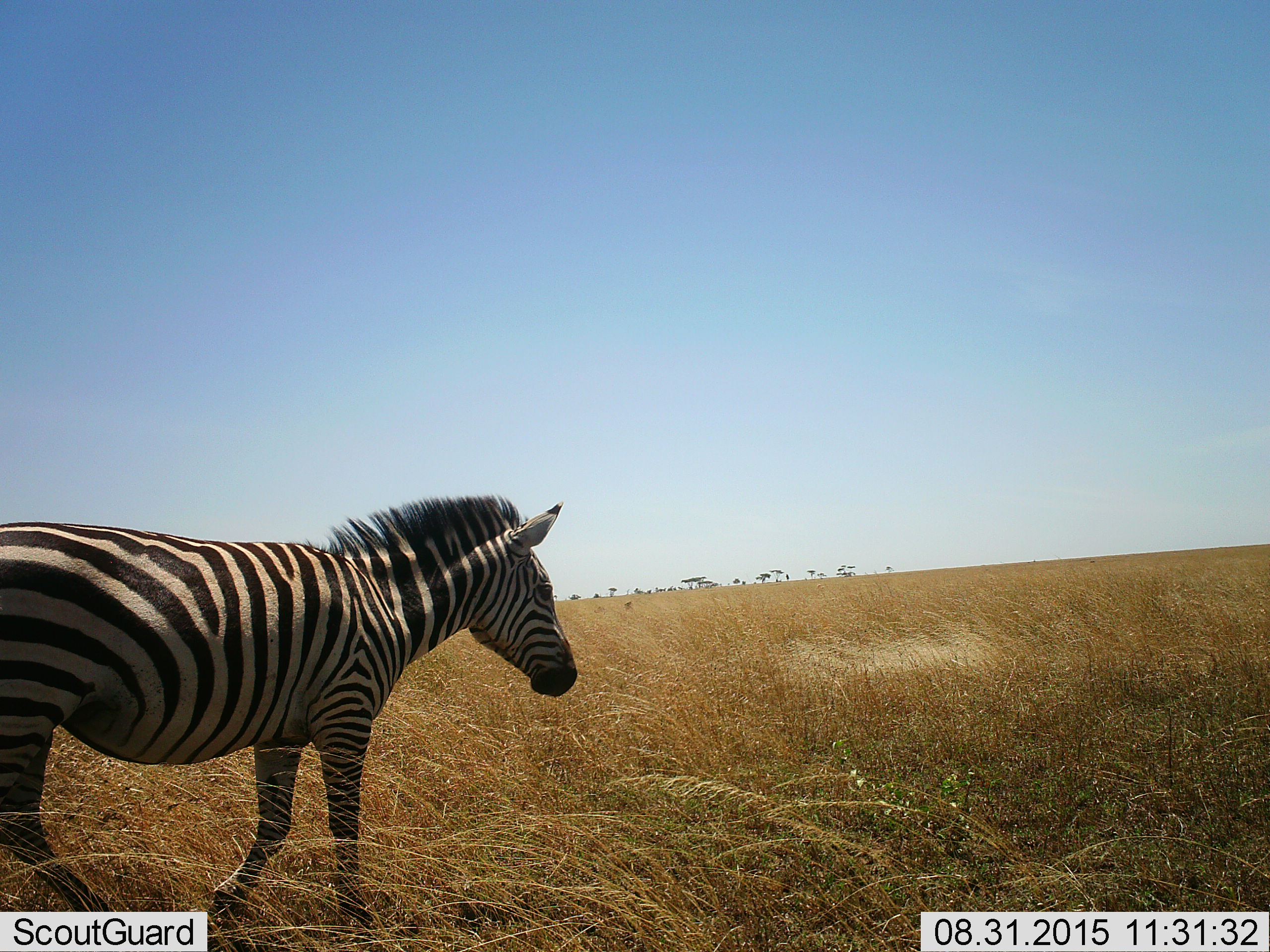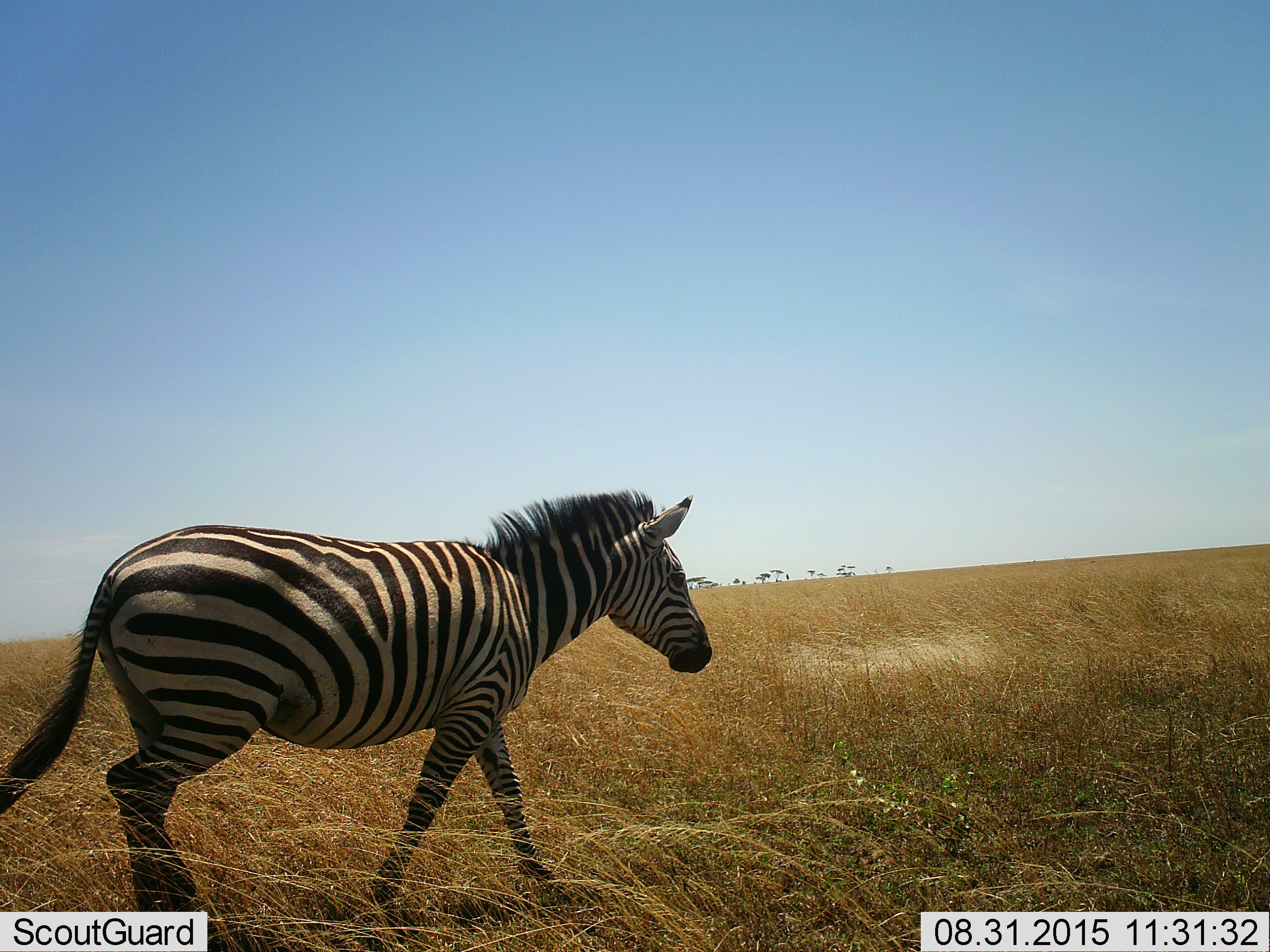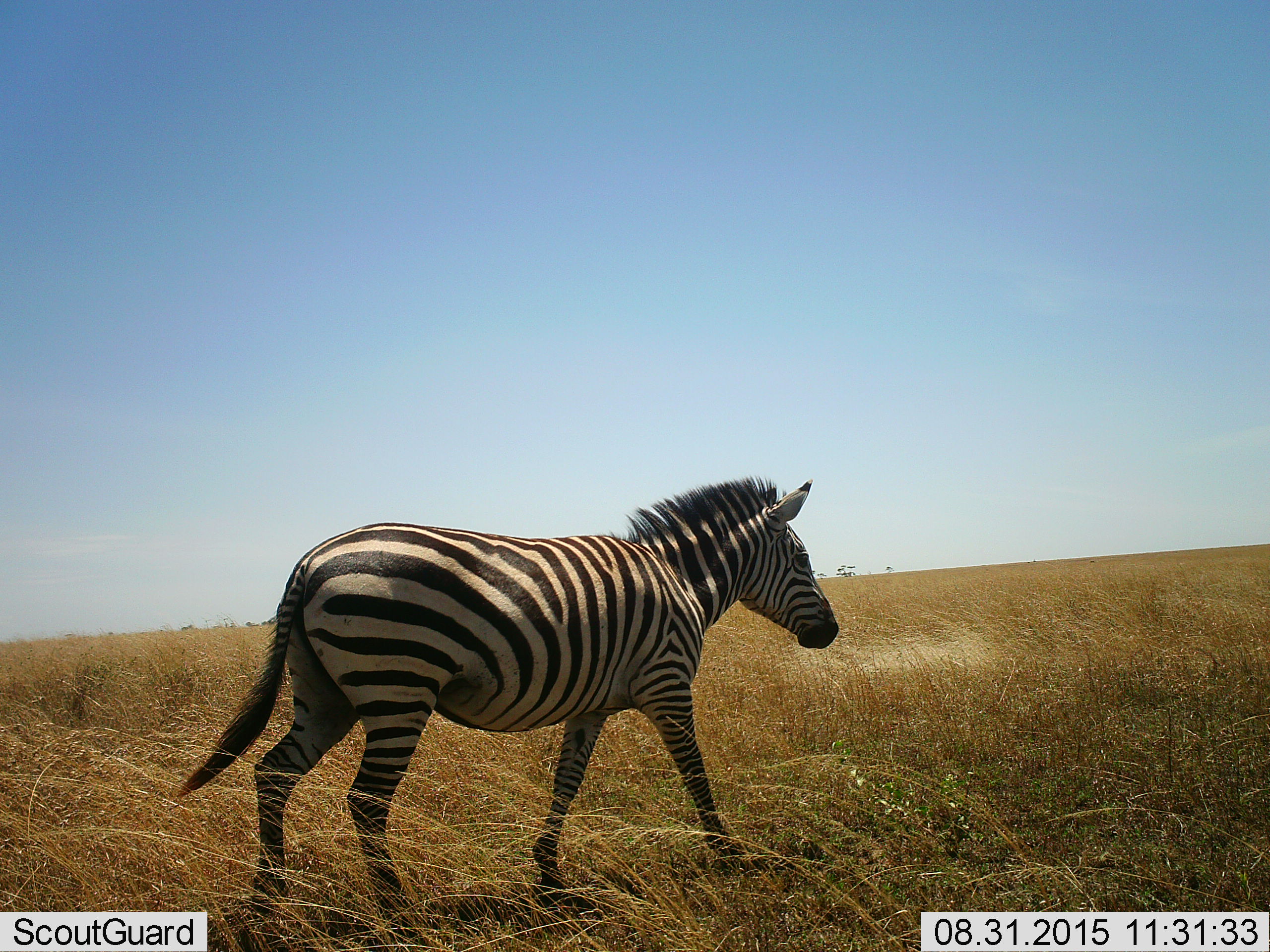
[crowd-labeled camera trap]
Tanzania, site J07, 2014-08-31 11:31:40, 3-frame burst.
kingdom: Animalia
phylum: Chordata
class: Mammalia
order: Perissodactyla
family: Equidae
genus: Equus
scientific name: Equus quagga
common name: plains zebra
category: zebra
Zebra (plains zebra) (Equus quagga), count 1. Behavior (volunteer vote fractions): standing 0%, resting 0%, moving 100%, interacting 0%. Young present (vote fraction): 0%. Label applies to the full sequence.